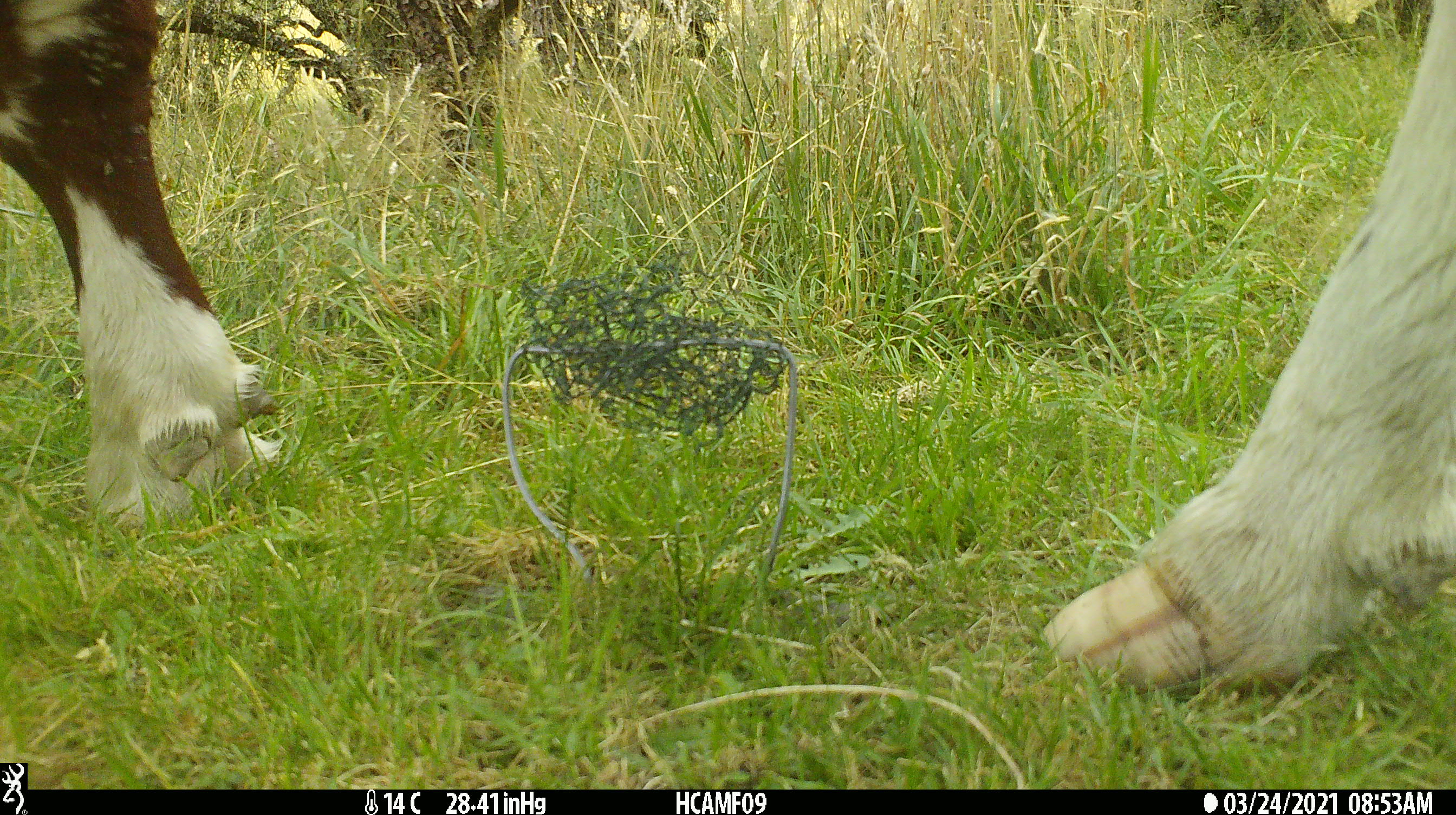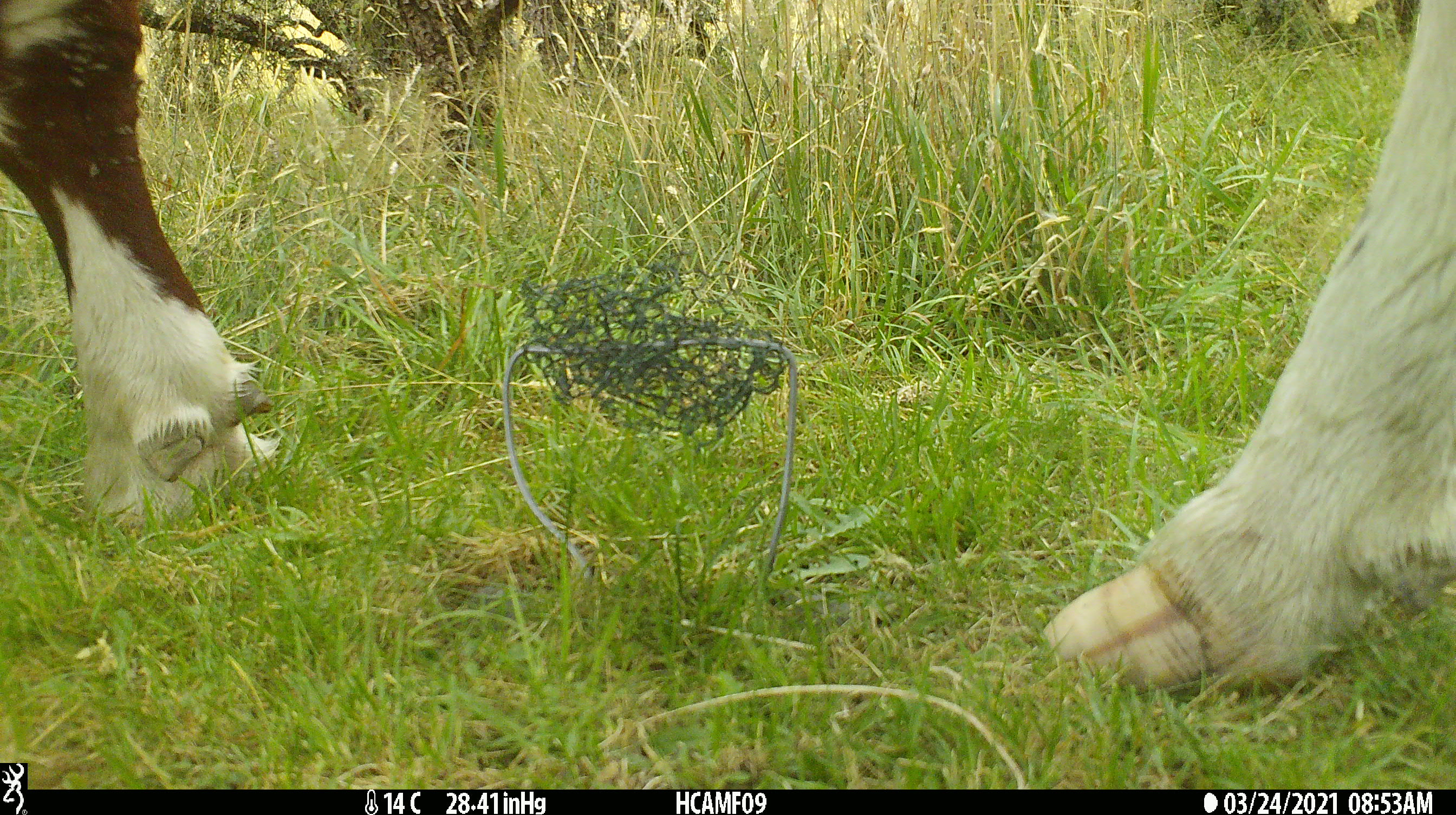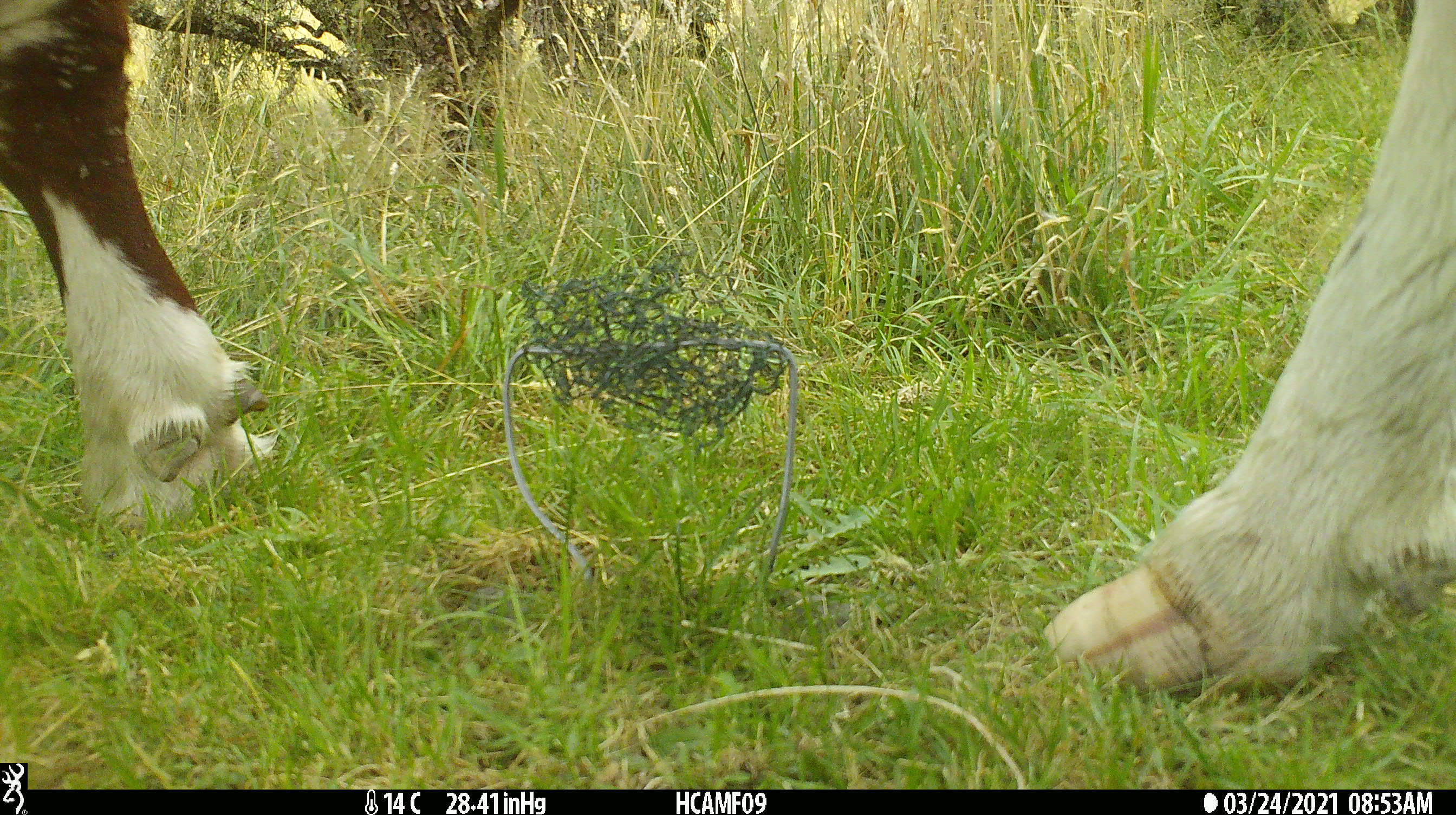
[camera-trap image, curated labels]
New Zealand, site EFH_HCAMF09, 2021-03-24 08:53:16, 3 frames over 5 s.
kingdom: Animalia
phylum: Chordata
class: Mammalia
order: Artiodactyla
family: Bovidae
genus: Bos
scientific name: Bos taurus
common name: domestic cow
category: cow